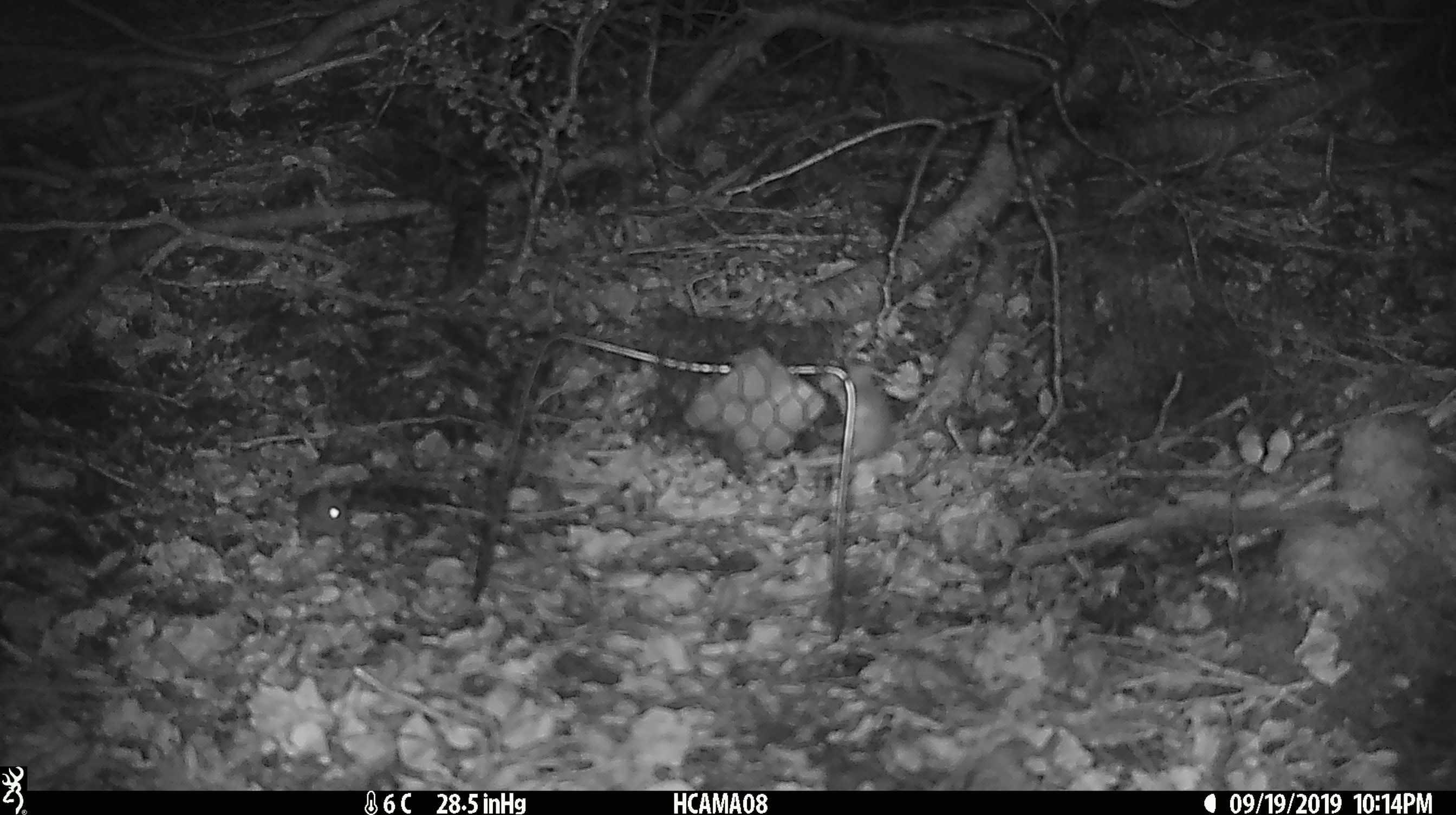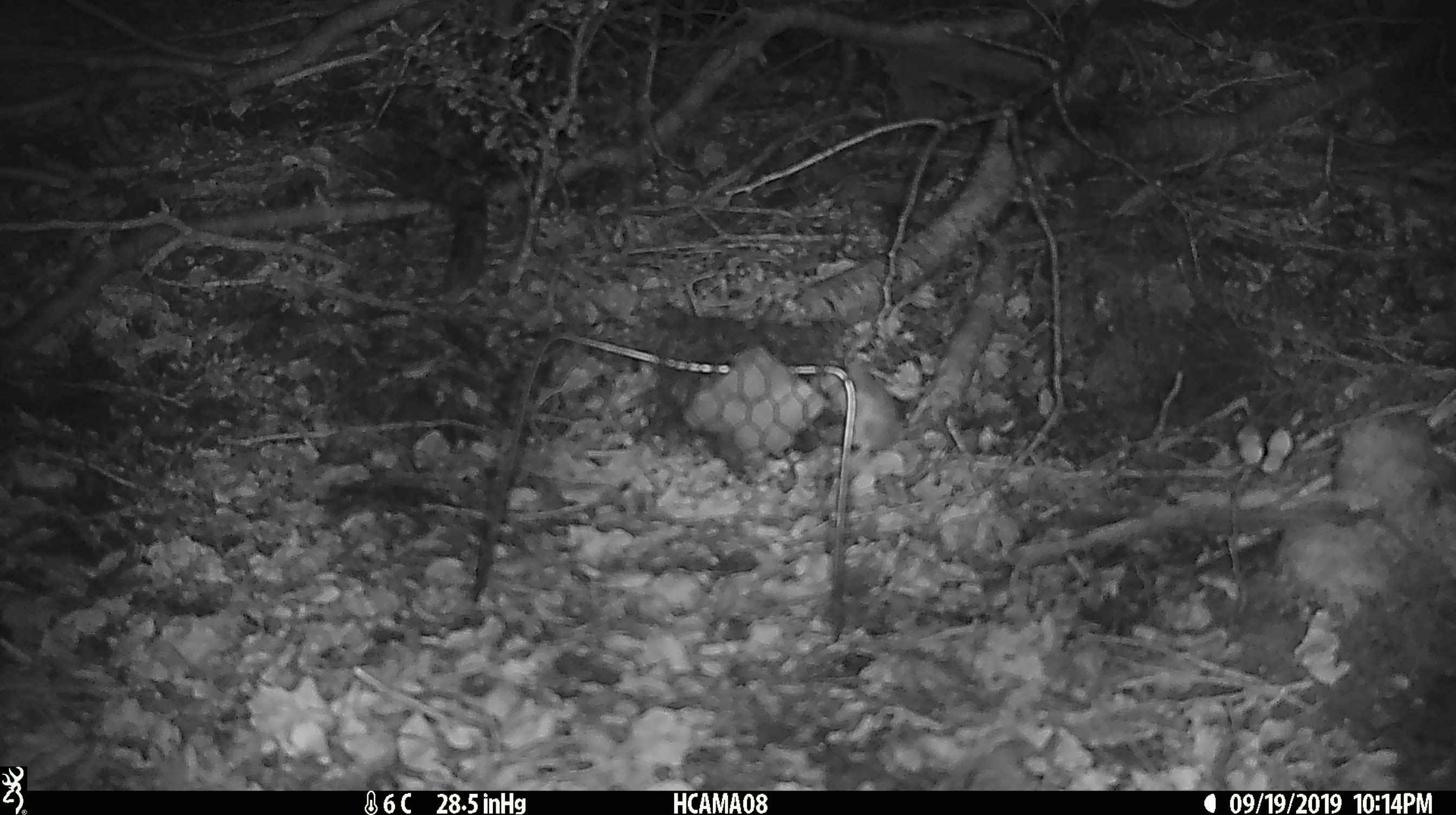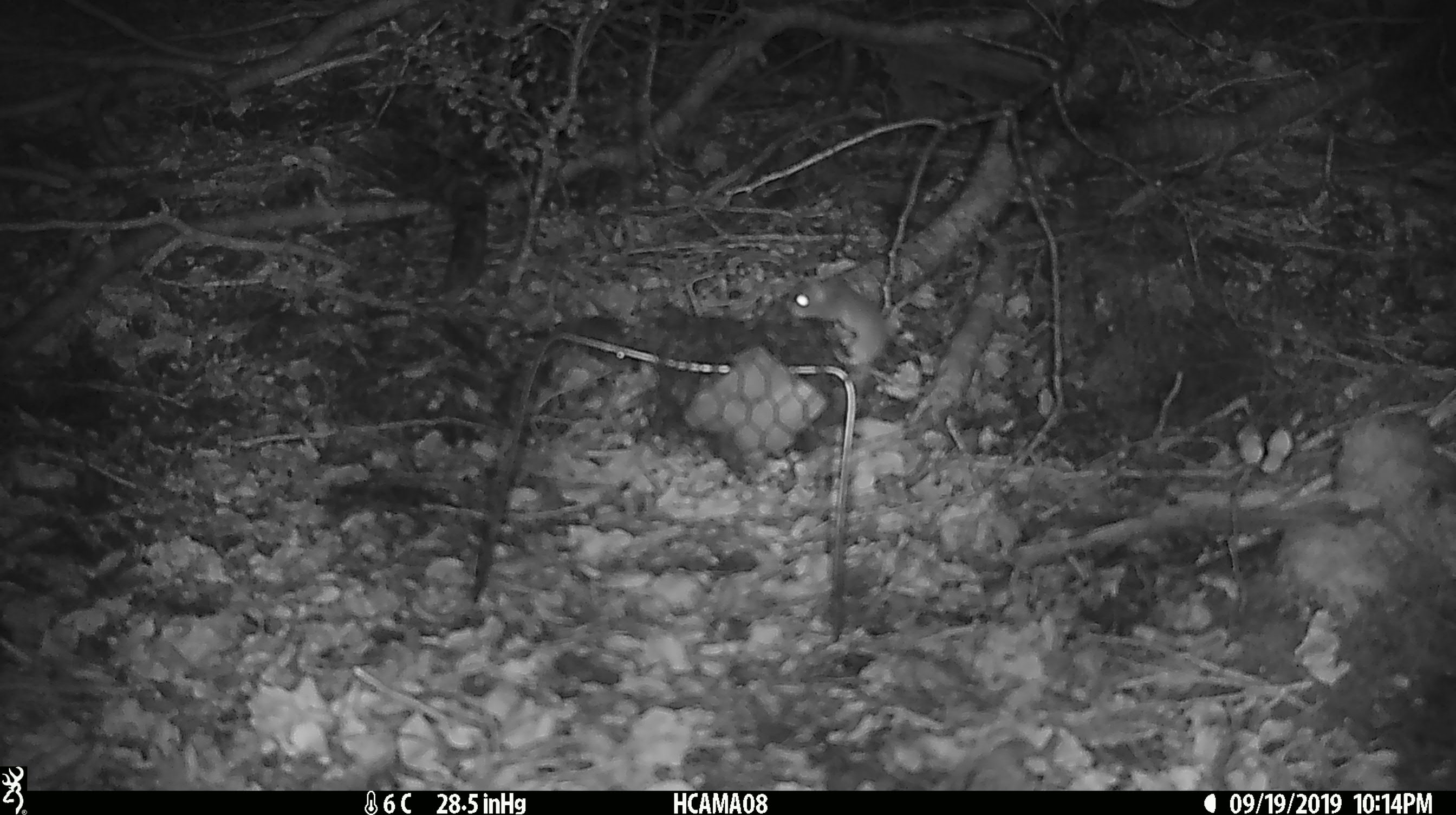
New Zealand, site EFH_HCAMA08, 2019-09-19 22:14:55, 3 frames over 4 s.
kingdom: Animalia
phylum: Chordata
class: Mammalia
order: Rodentia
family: Muridae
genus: Mus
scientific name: Mus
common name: mouse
Mouse (Mus).